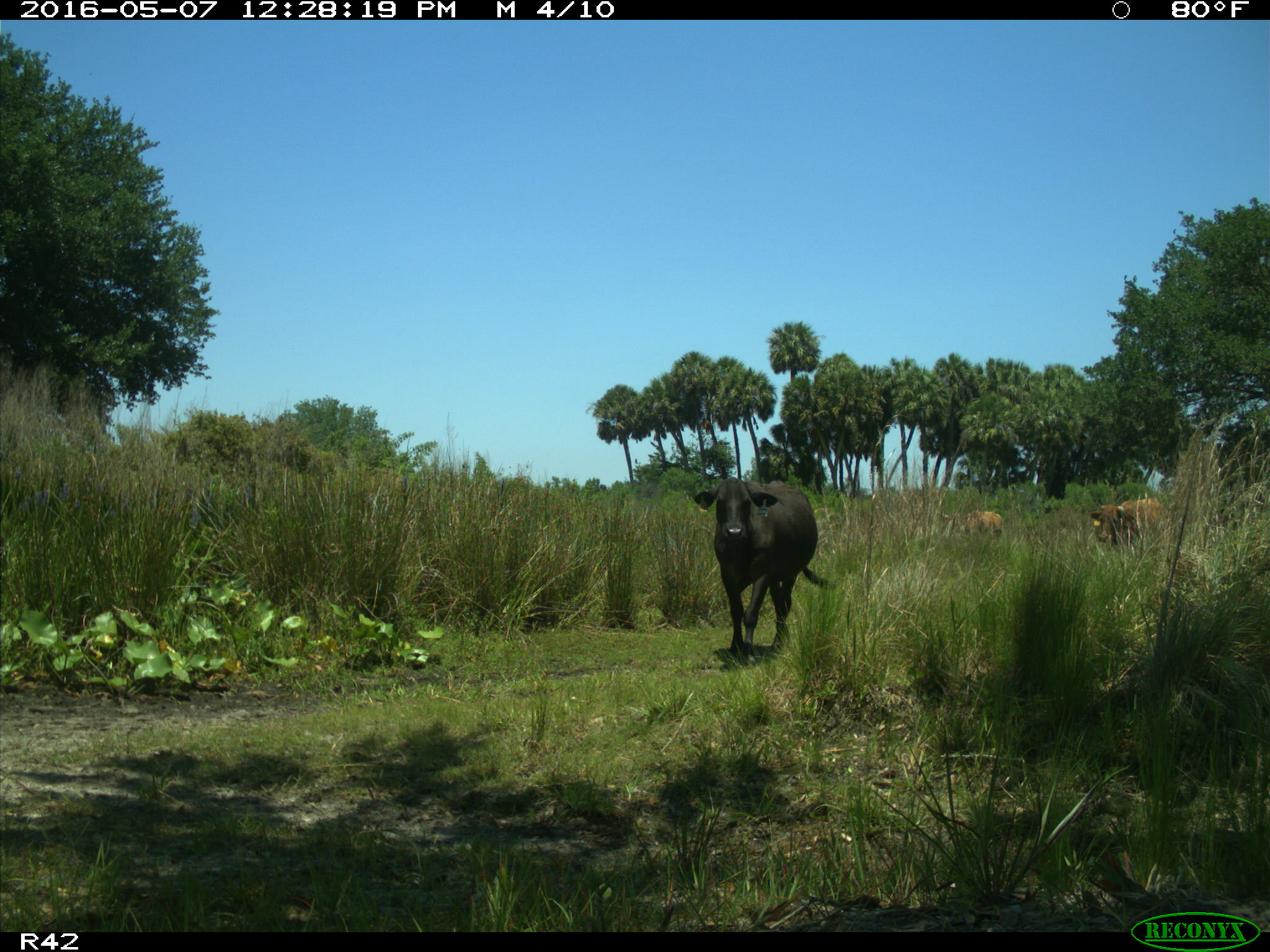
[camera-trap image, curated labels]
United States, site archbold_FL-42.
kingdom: Animalia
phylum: Chordata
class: Mammalia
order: Artiodactyla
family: Bovidae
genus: Bos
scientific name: Bos taurus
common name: domestic cow